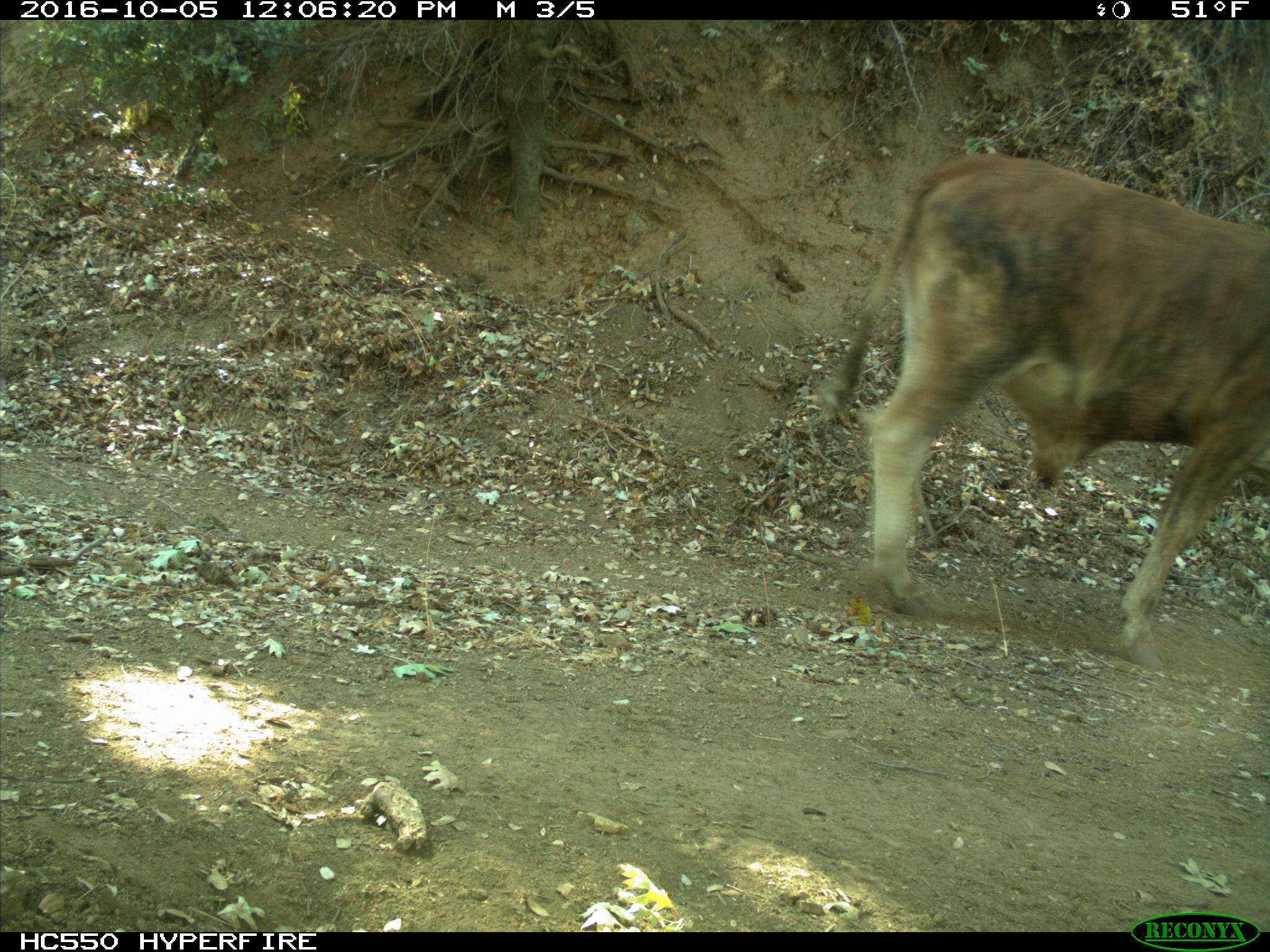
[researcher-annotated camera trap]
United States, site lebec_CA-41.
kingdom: Animalia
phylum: Chordata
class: Mammalia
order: Artiodactyla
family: Bovidae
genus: Bos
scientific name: Bos taurus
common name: domestic cow